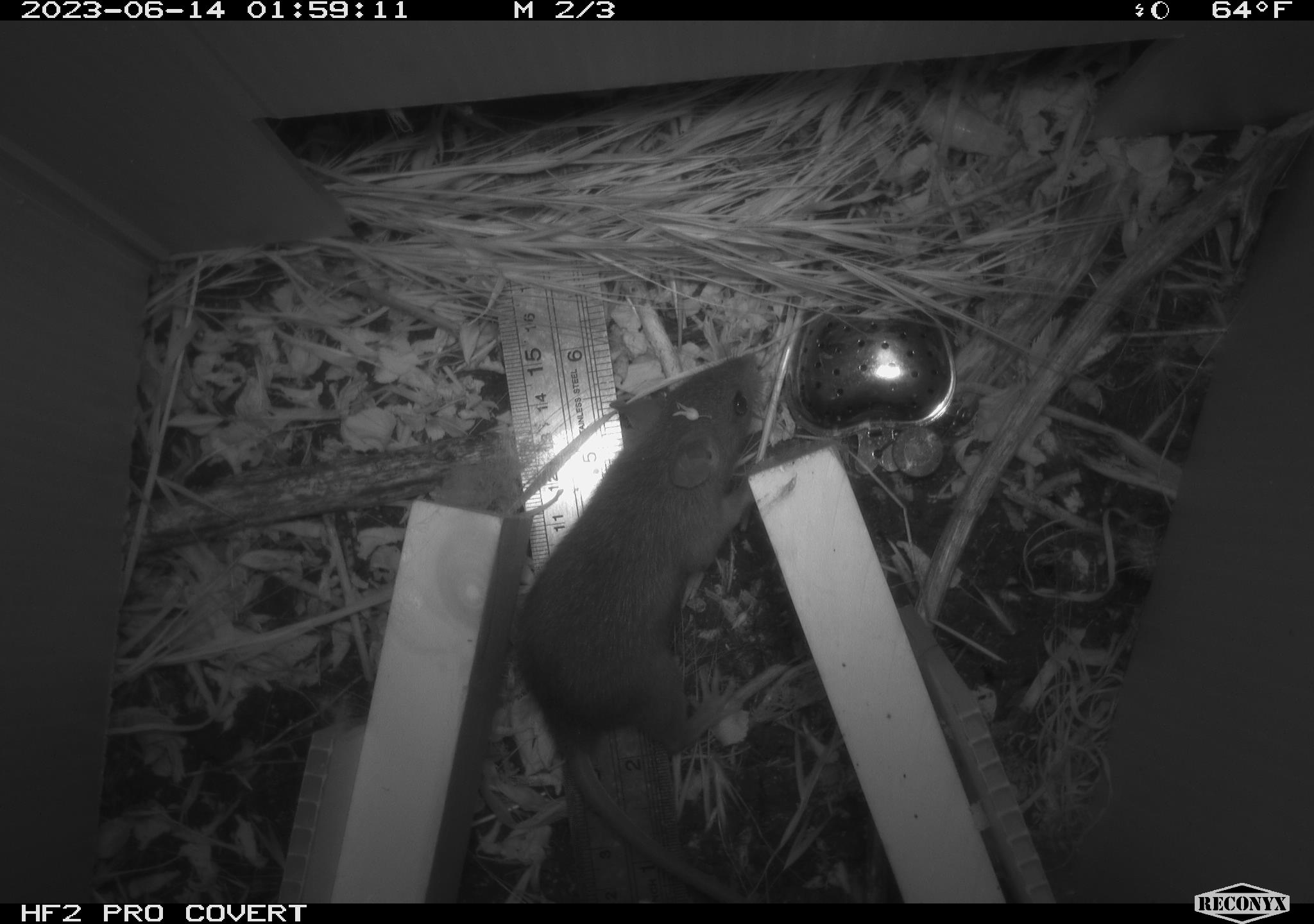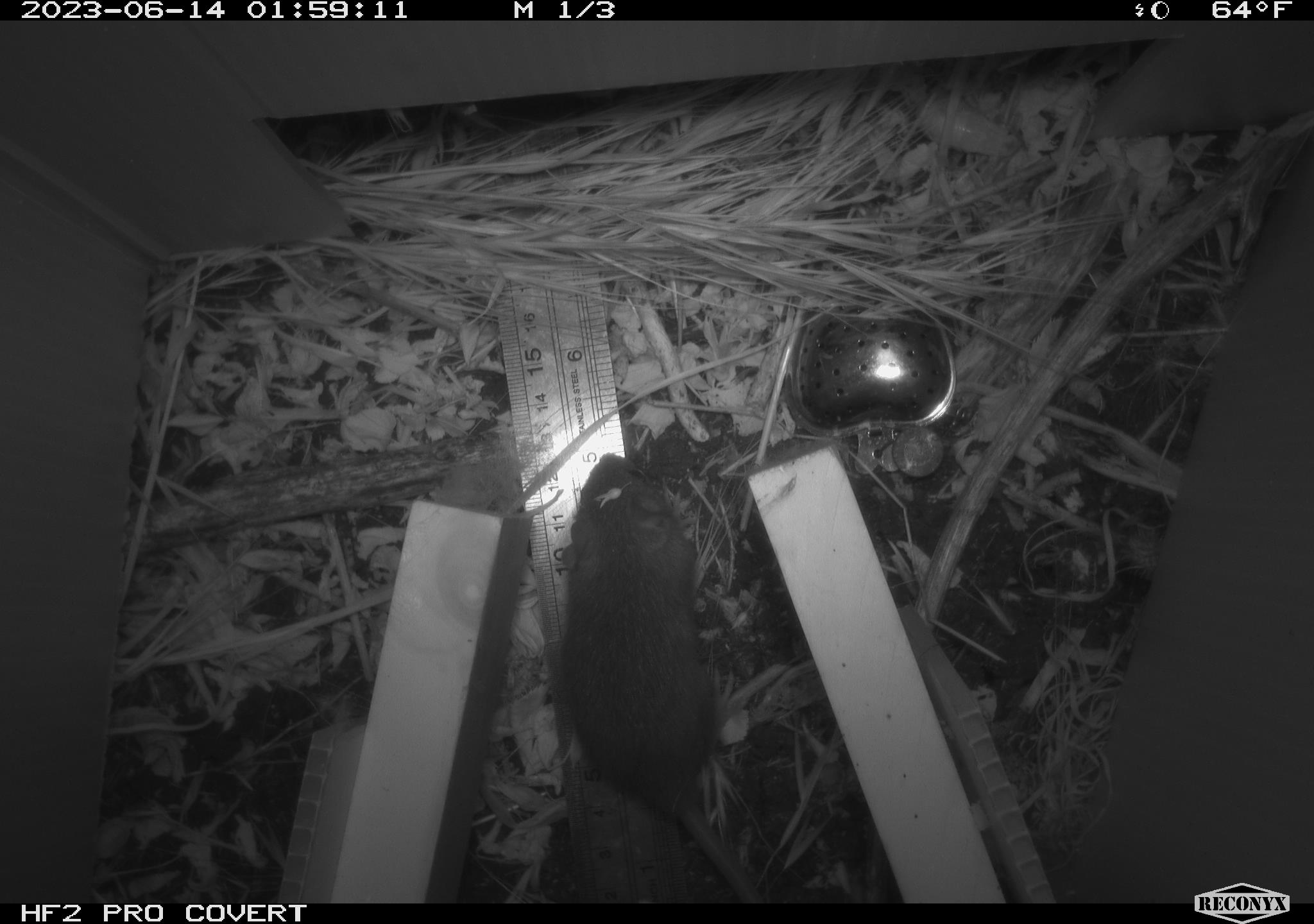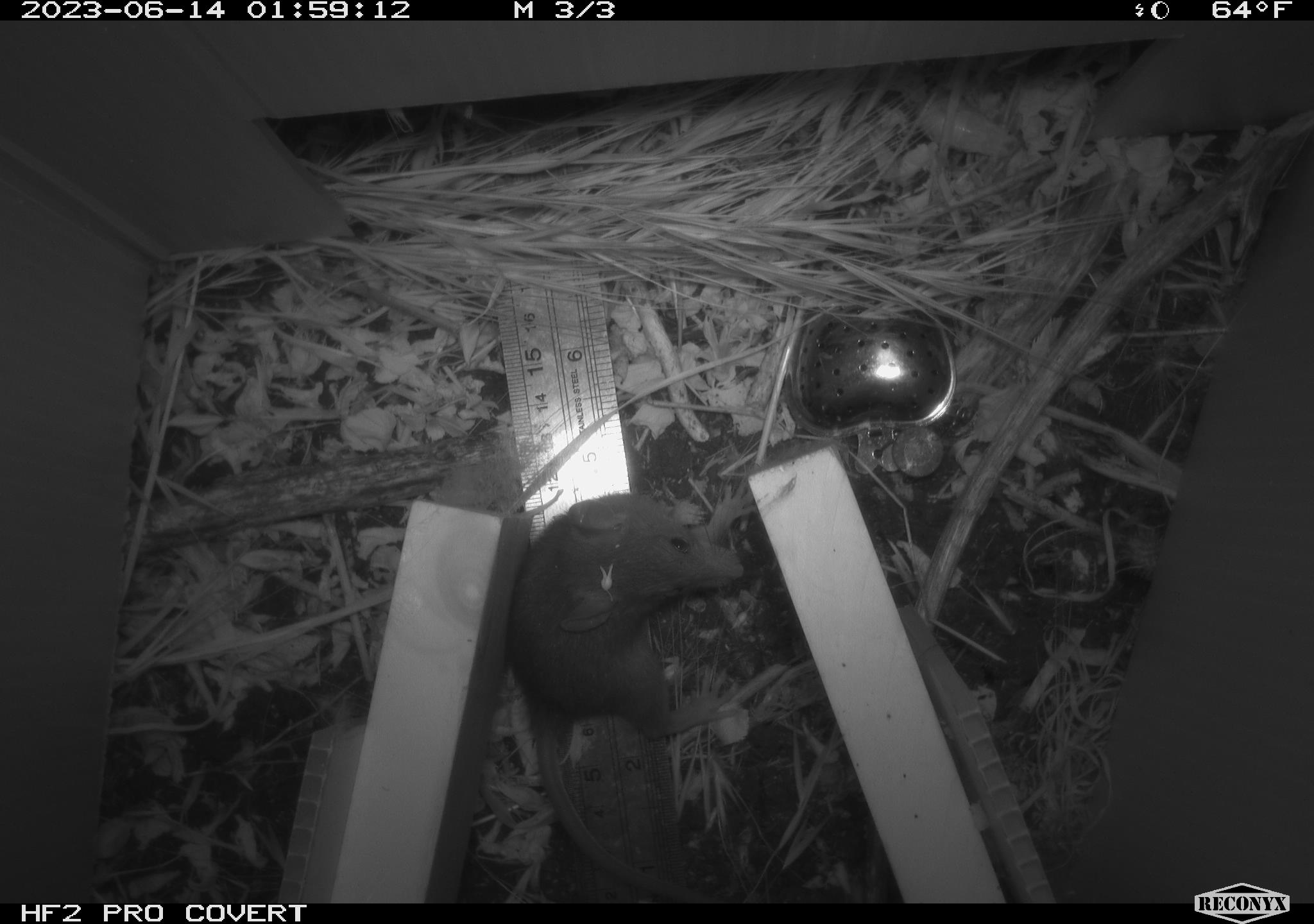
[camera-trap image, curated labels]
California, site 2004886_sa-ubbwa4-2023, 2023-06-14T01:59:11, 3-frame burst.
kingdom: Animalia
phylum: Chordata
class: Mammalia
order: Rodentia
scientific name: Rodentia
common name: mouse species